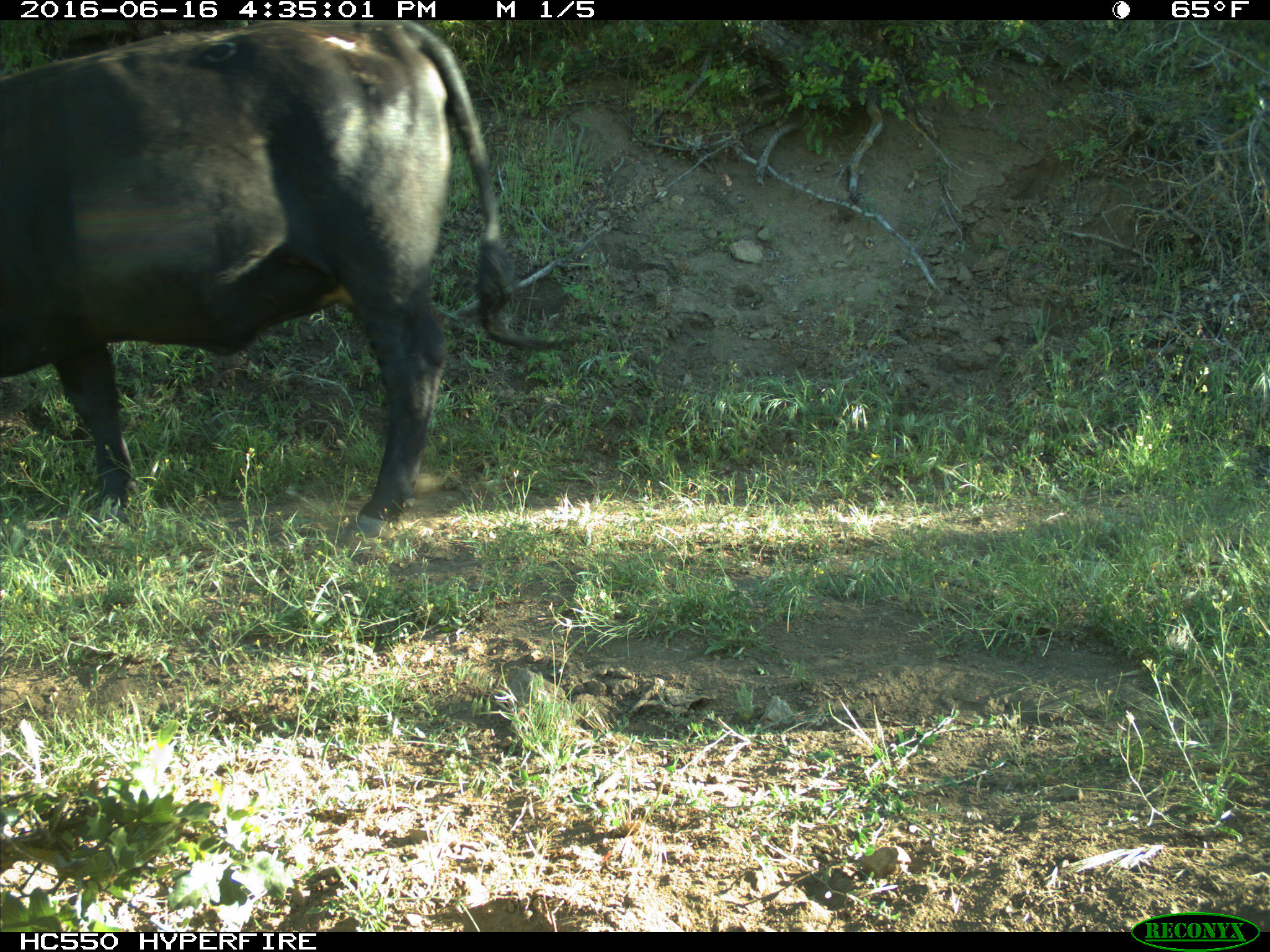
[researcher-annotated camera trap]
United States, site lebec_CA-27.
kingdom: Animalia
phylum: Chordata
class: Mammalia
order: Artiodactyla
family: Bovidae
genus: Bos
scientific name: Bos taurus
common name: domestic cow